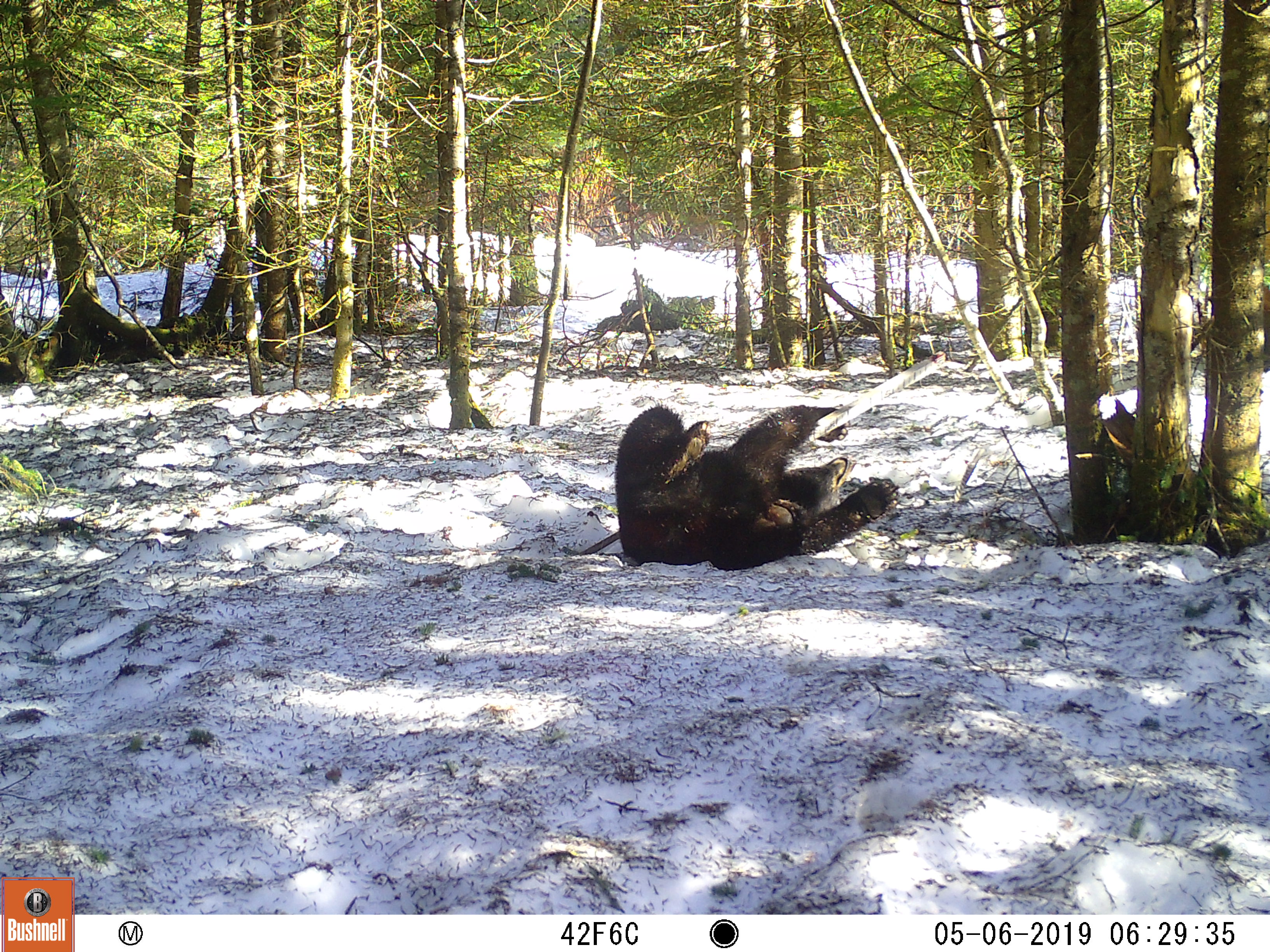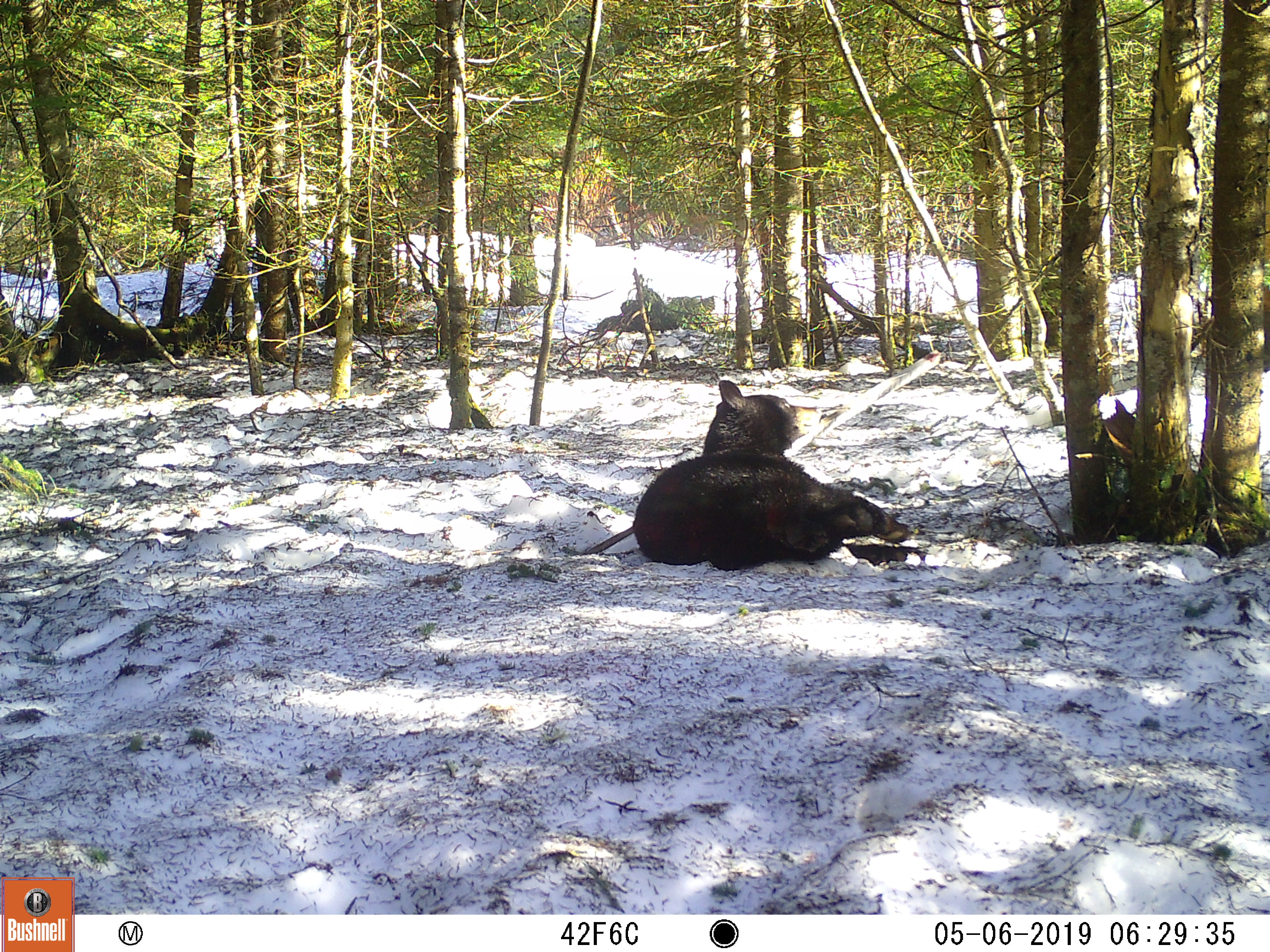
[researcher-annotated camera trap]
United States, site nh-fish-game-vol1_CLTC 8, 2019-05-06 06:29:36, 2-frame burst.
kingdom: Animalia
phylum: Chordata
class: Mammalia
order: Carnivora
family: Ursidae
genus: Ursus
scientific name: Ursus americanus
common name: black bear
Black bear (Ursus americanus).